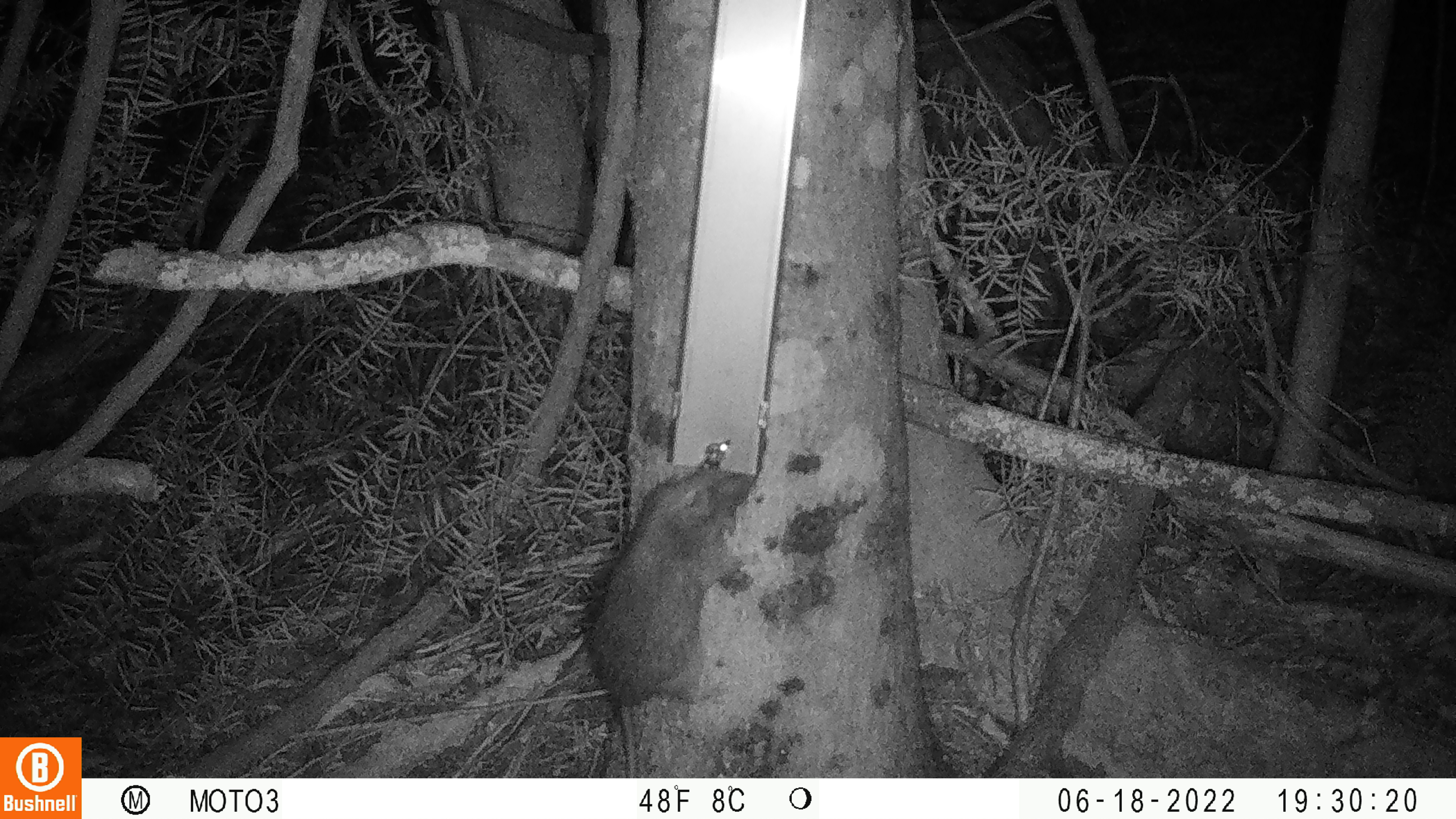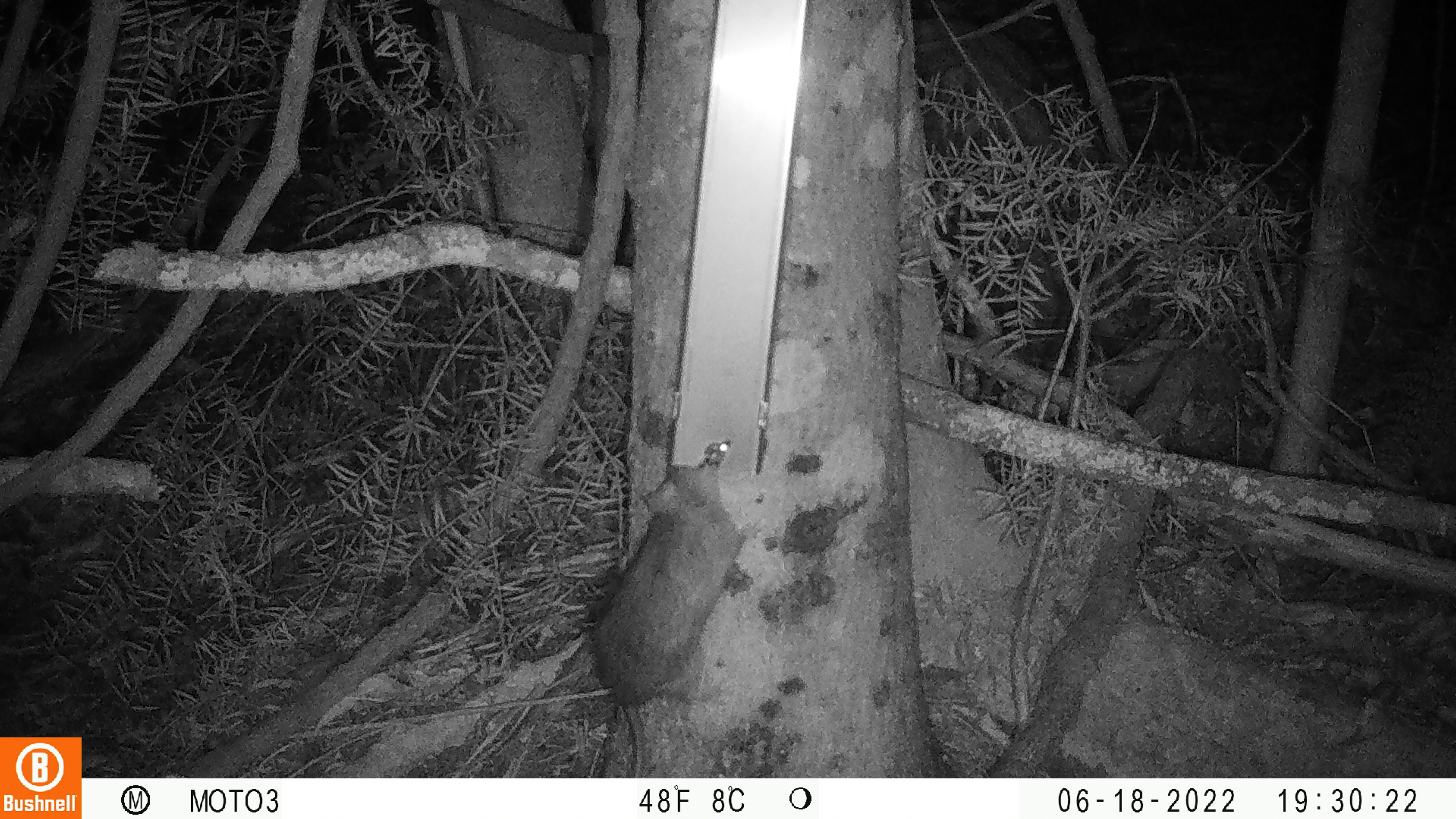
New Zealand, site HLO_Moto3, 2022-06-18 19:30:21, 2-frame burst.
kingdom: Animalia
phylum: Chordata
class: Mammalia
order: Rodentia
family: Muridae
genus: Rattus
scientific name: Rattus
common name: rat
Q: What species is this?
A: Rat (Rattus).